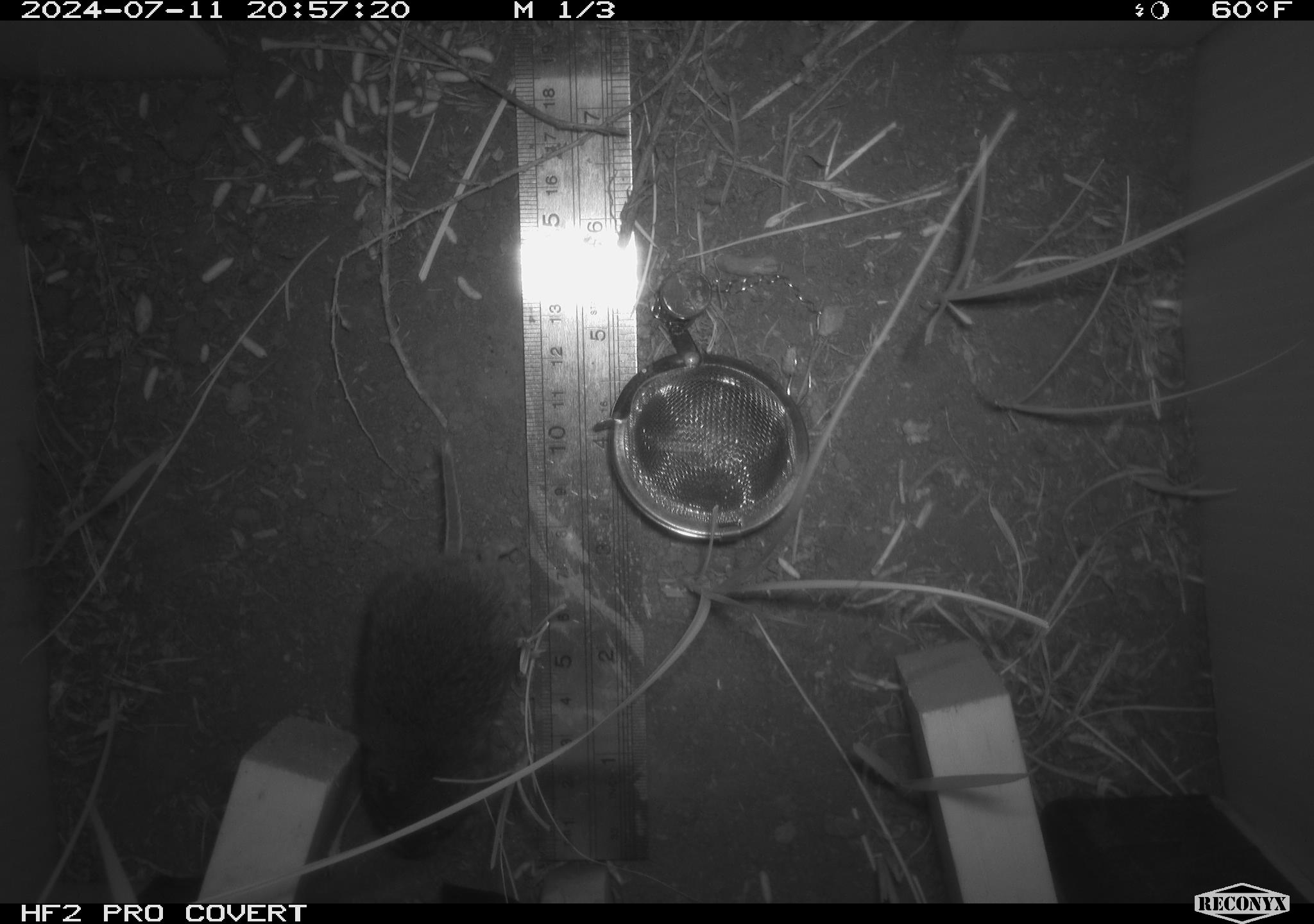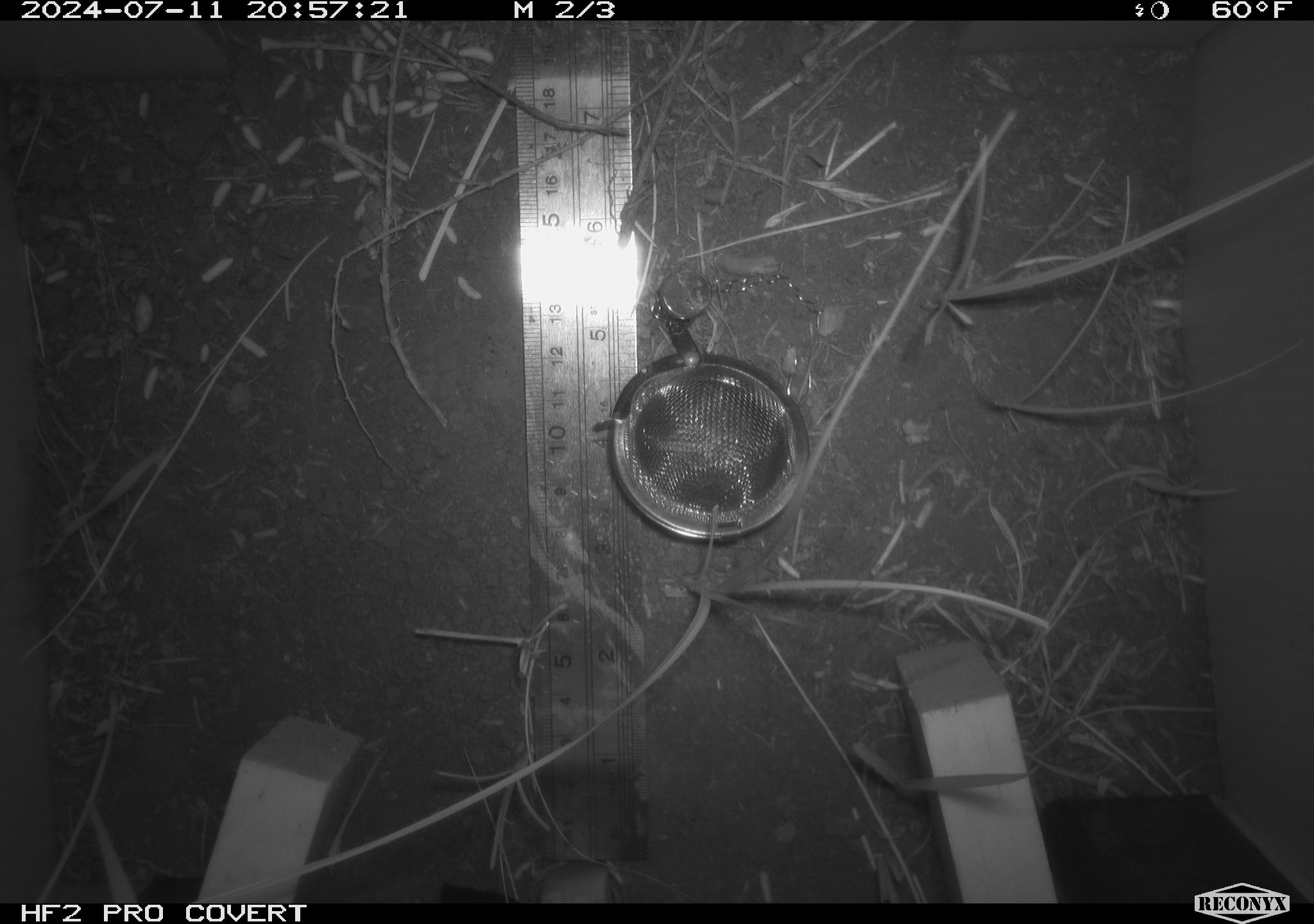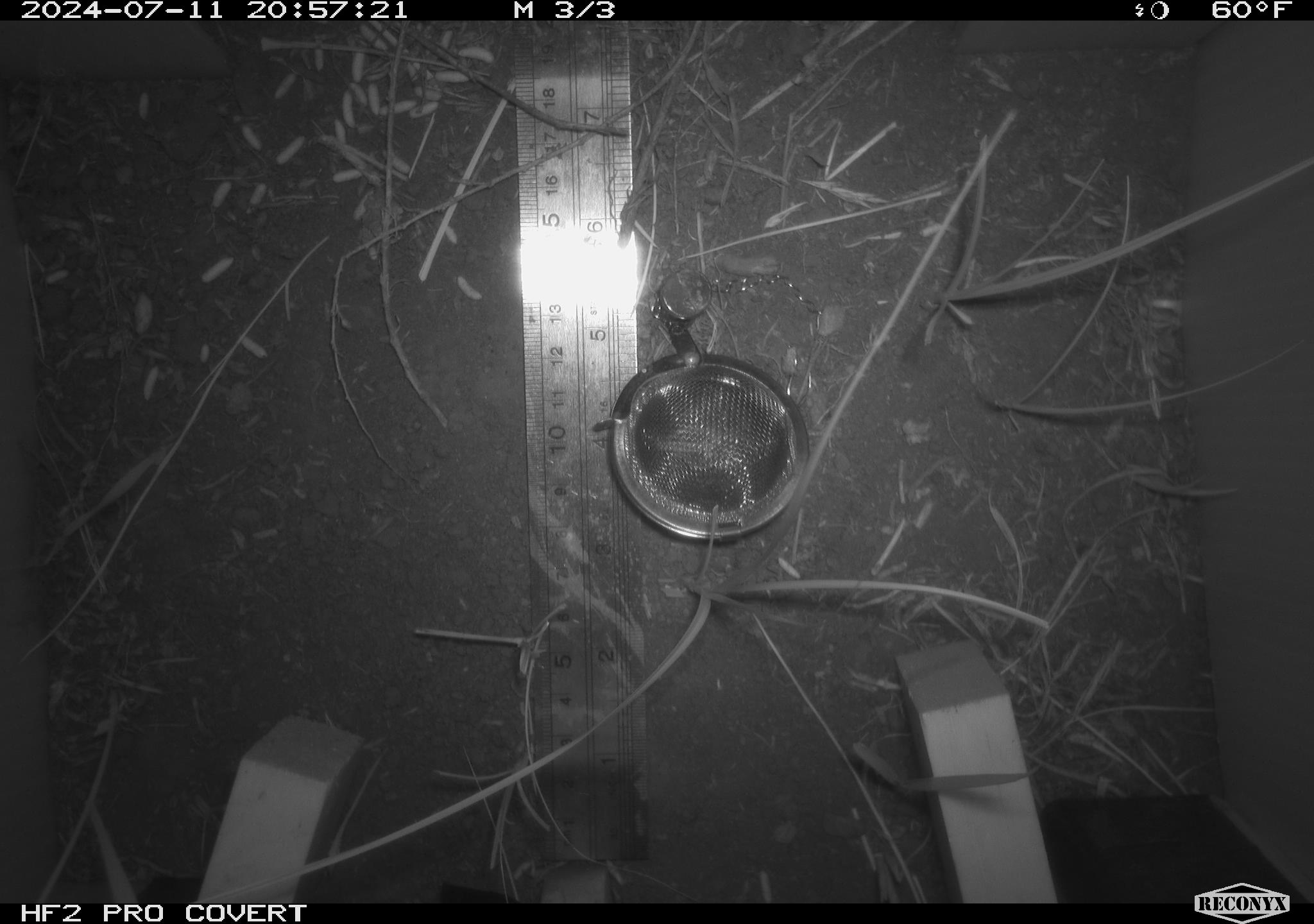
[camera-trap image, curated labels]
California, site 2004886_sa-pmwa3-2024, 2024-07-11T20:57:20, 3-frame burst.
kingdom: Animalia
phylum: Chordata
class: Mammalia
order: Rodentia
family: Cricetidae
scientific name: Arvicolinae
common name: voles, lemmings, and muskrats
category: arvicolinae subfamily